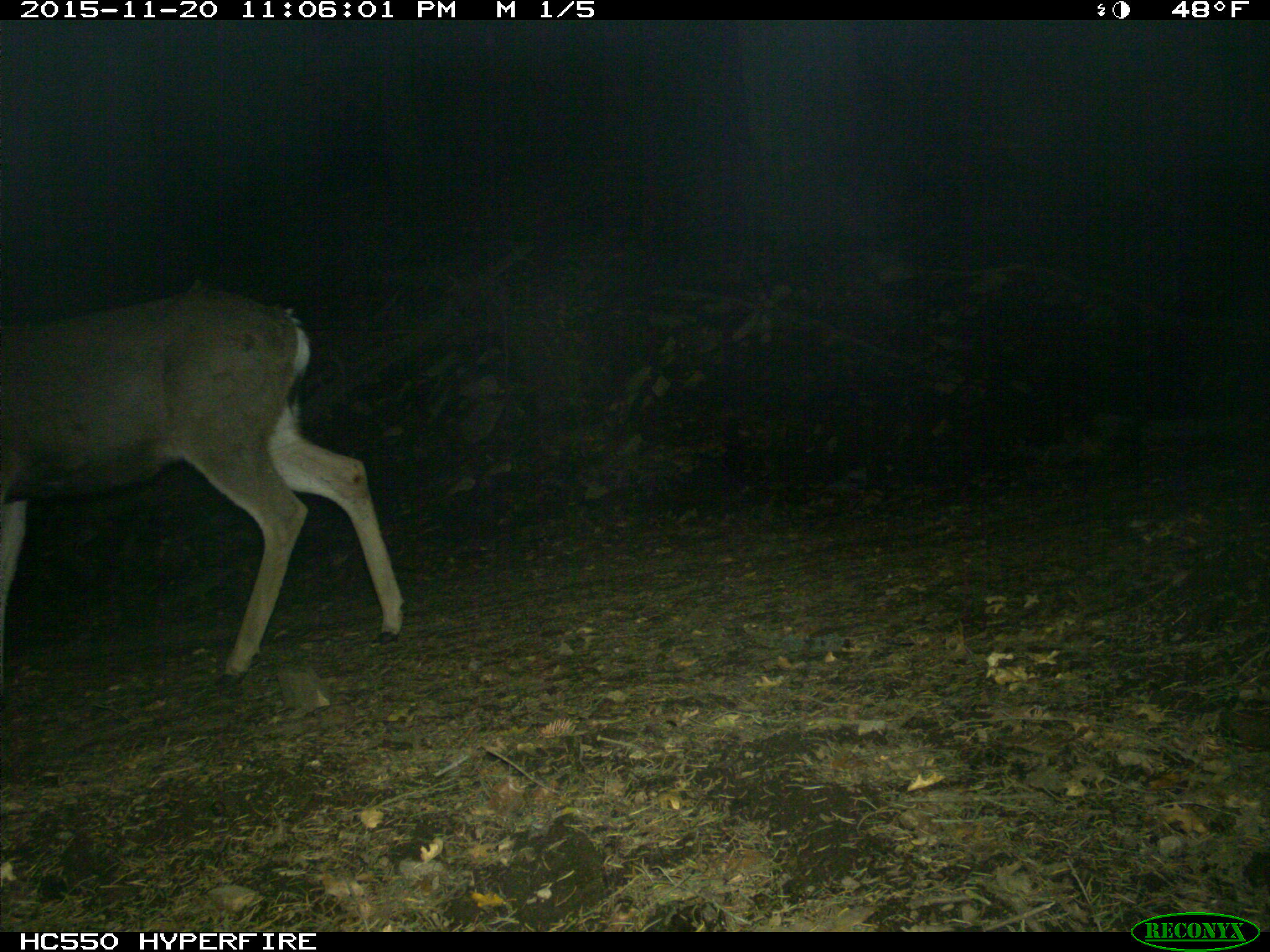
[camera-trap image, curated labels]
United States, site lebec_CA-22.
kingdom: Animalia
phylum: Chordata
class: Mammalia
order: Artiodactyla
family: Cervidae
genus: Odocoileus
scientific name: Odocoileus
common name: deer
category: unidentified deer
Unidentified deer (deer) (Odocoileus).